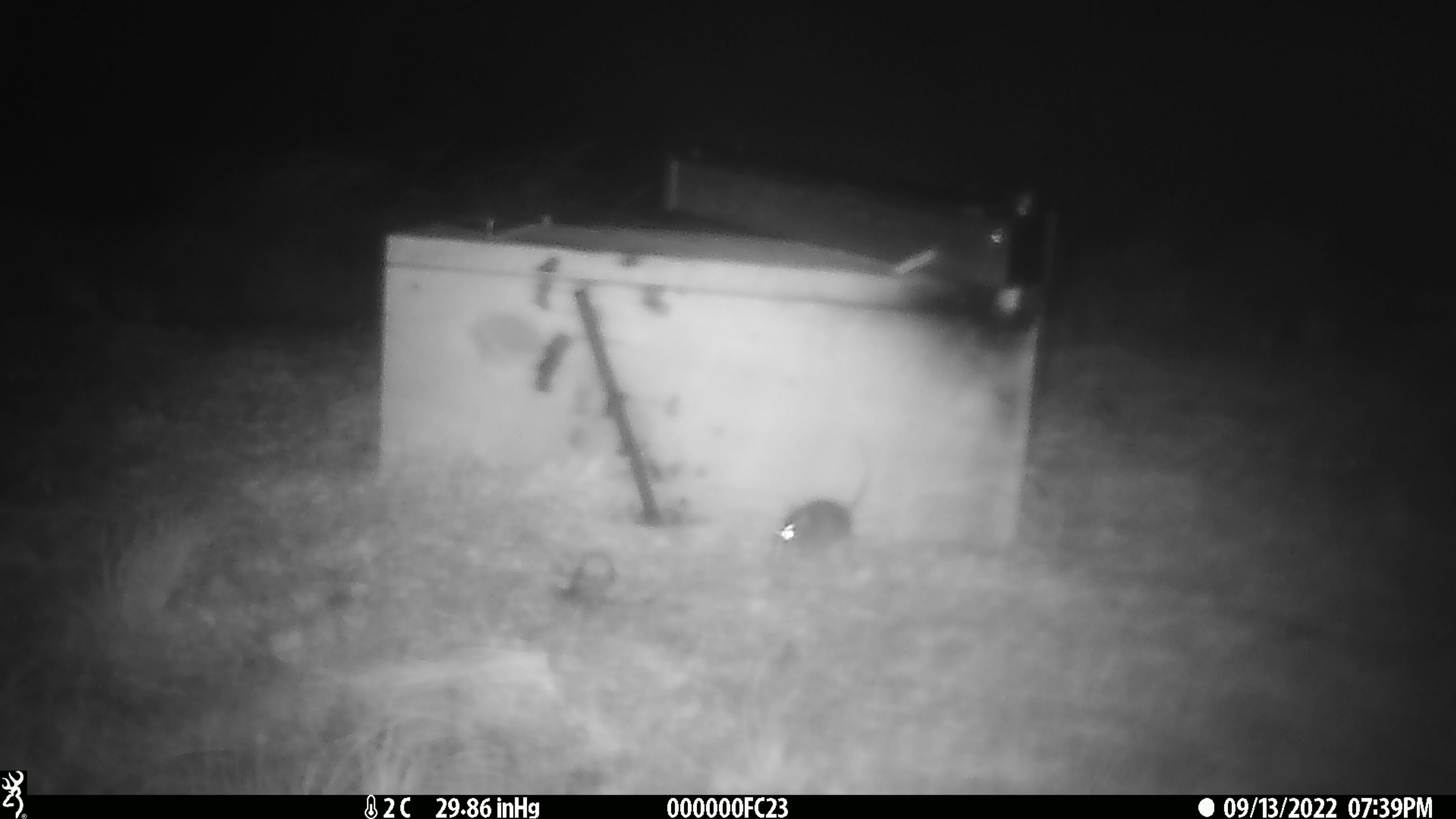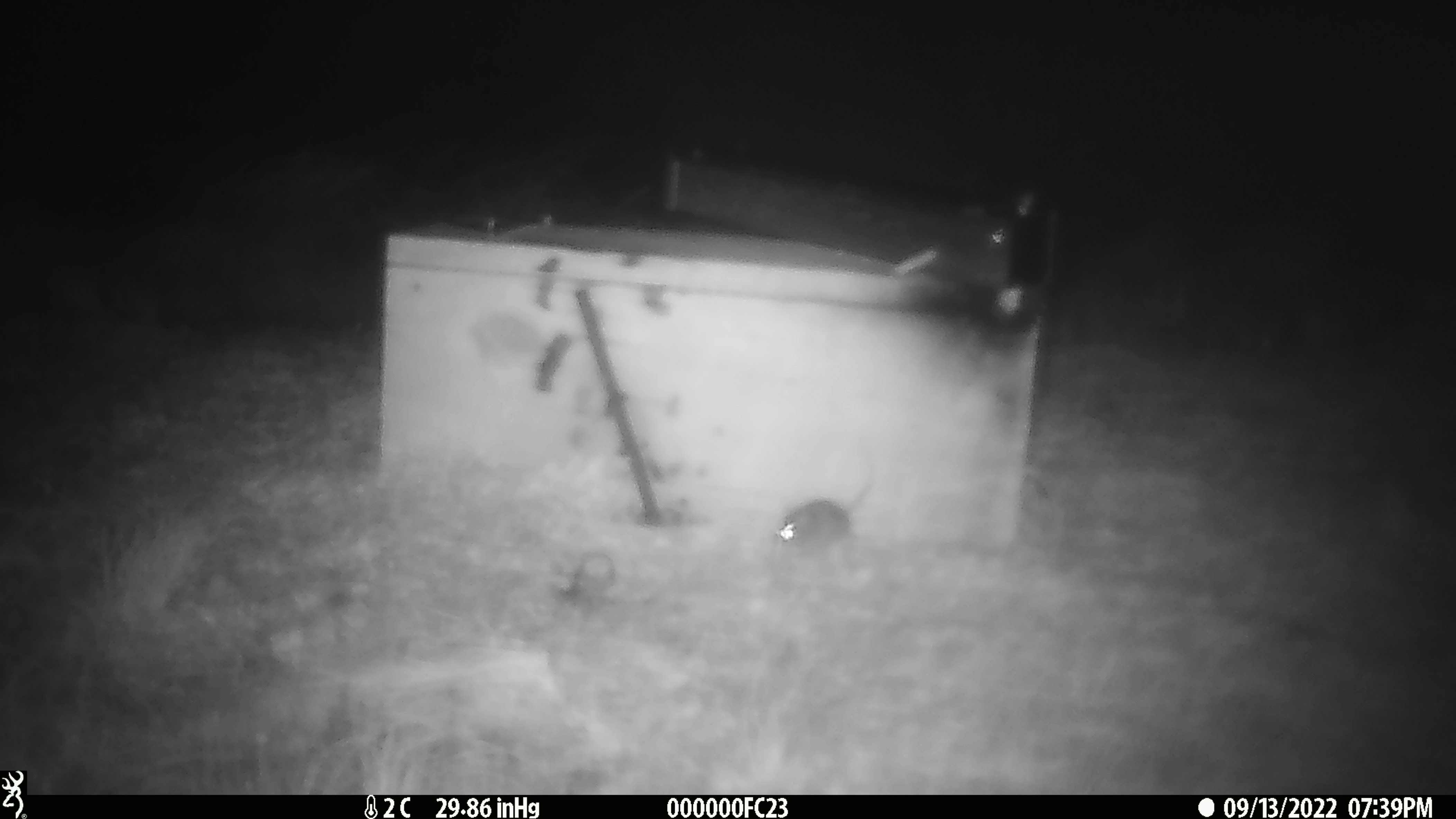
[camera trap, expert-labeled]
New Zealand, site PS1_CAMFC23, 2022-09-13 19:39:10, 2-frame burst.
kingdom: Animalia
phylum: Chordata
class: Mammalia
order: Rodentia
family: Muridae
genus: Mus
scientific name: Mus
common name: mouse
Mouse (Mus).